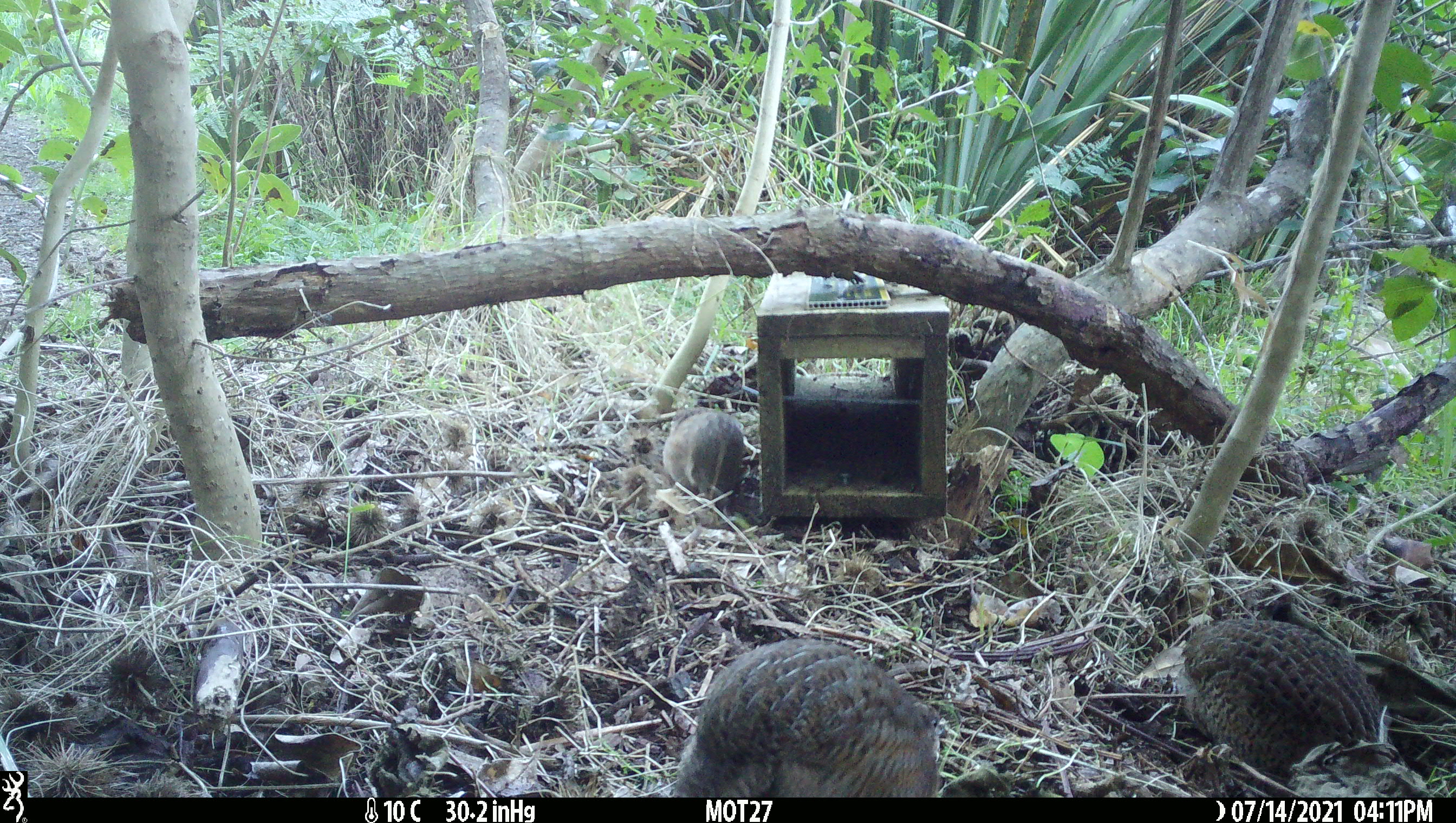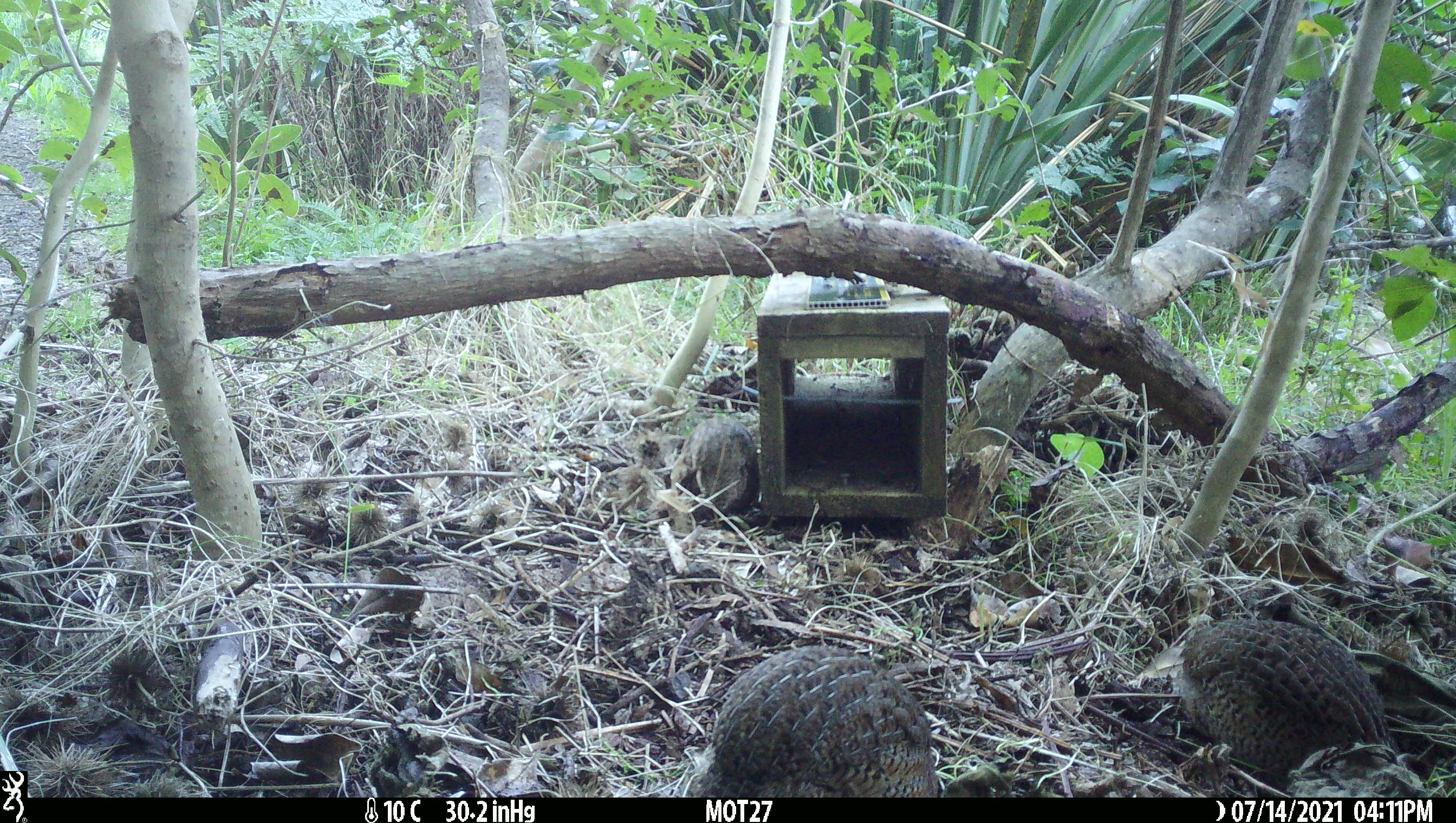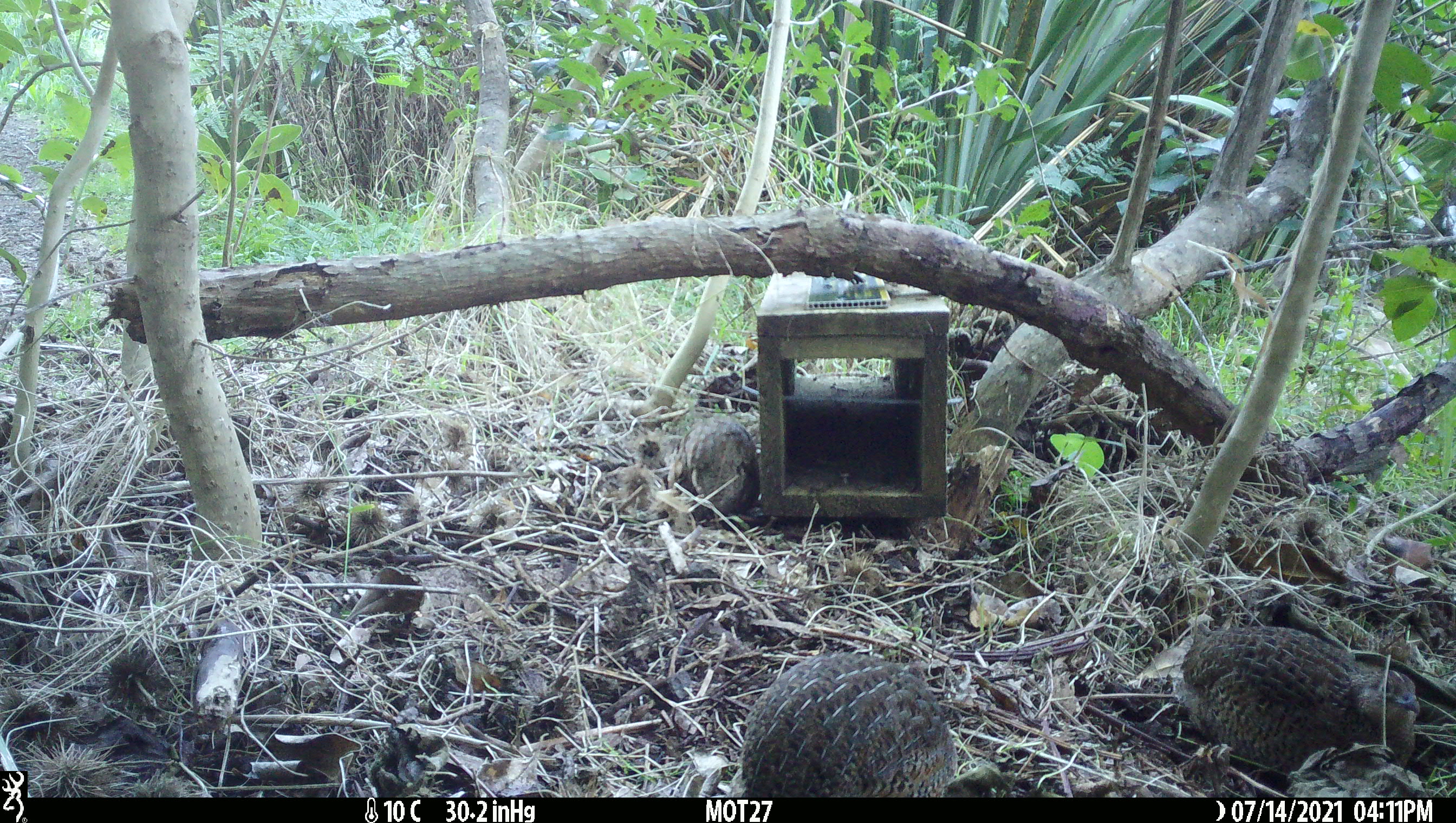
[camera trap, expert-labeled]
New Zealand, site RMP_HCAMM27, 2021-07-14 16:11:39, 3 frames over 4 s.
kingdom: Animalia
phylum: Chordata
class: Aves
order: Galliformes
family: Phasianidae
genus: Synoicus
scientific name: Synoicus ypsilophorus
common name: brown quail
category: quail brown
Quail brown (brown quail) (Synoicus ypsilophorus).